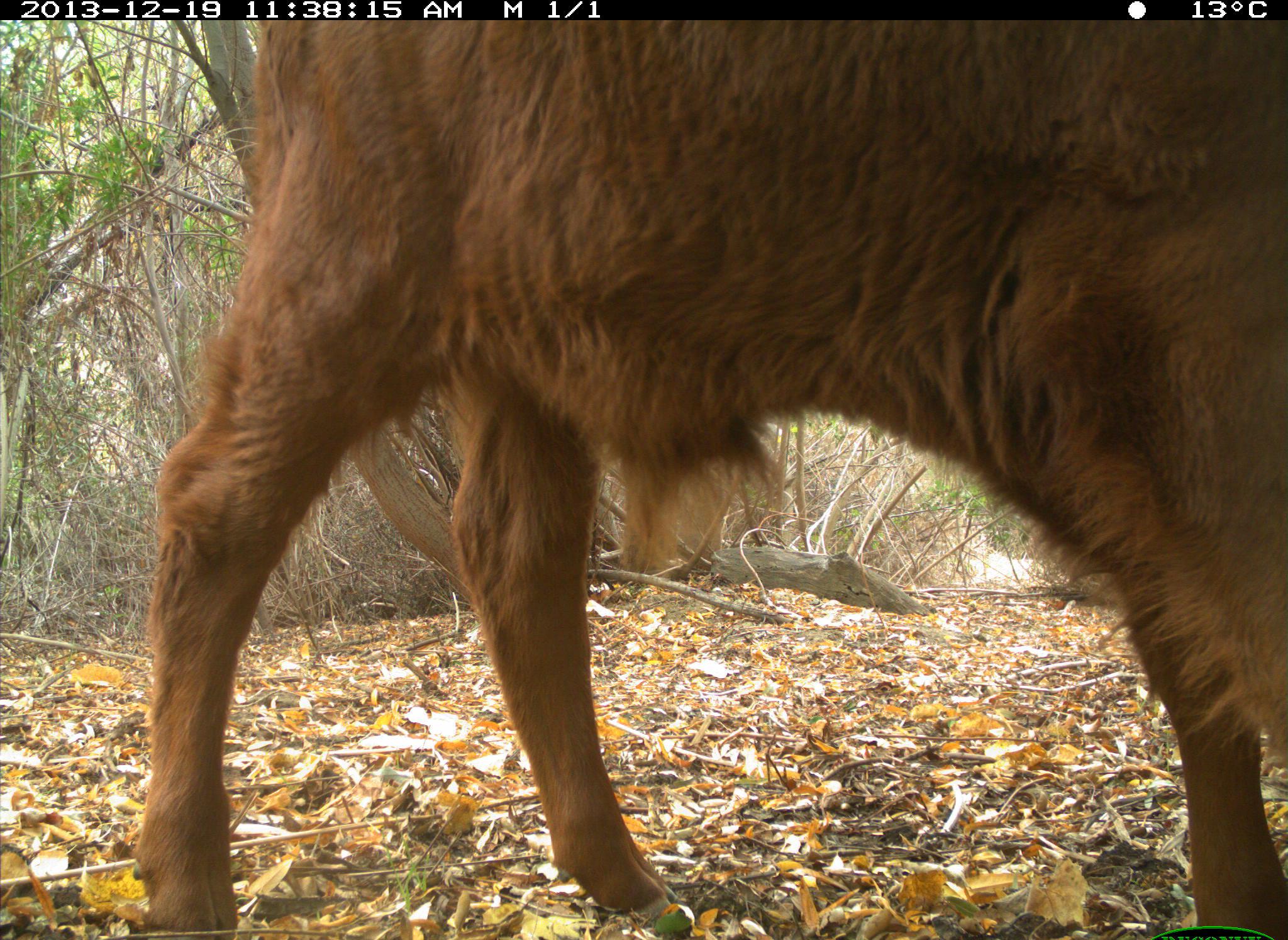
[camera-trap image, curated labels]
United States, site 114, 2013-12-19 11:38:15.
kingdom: Animalia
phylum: Chordata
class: Mammalia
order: Artiodactyla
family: Bovidae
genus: Bos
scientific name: Bos taurus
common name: cow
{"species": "cow (Bos taurus)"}